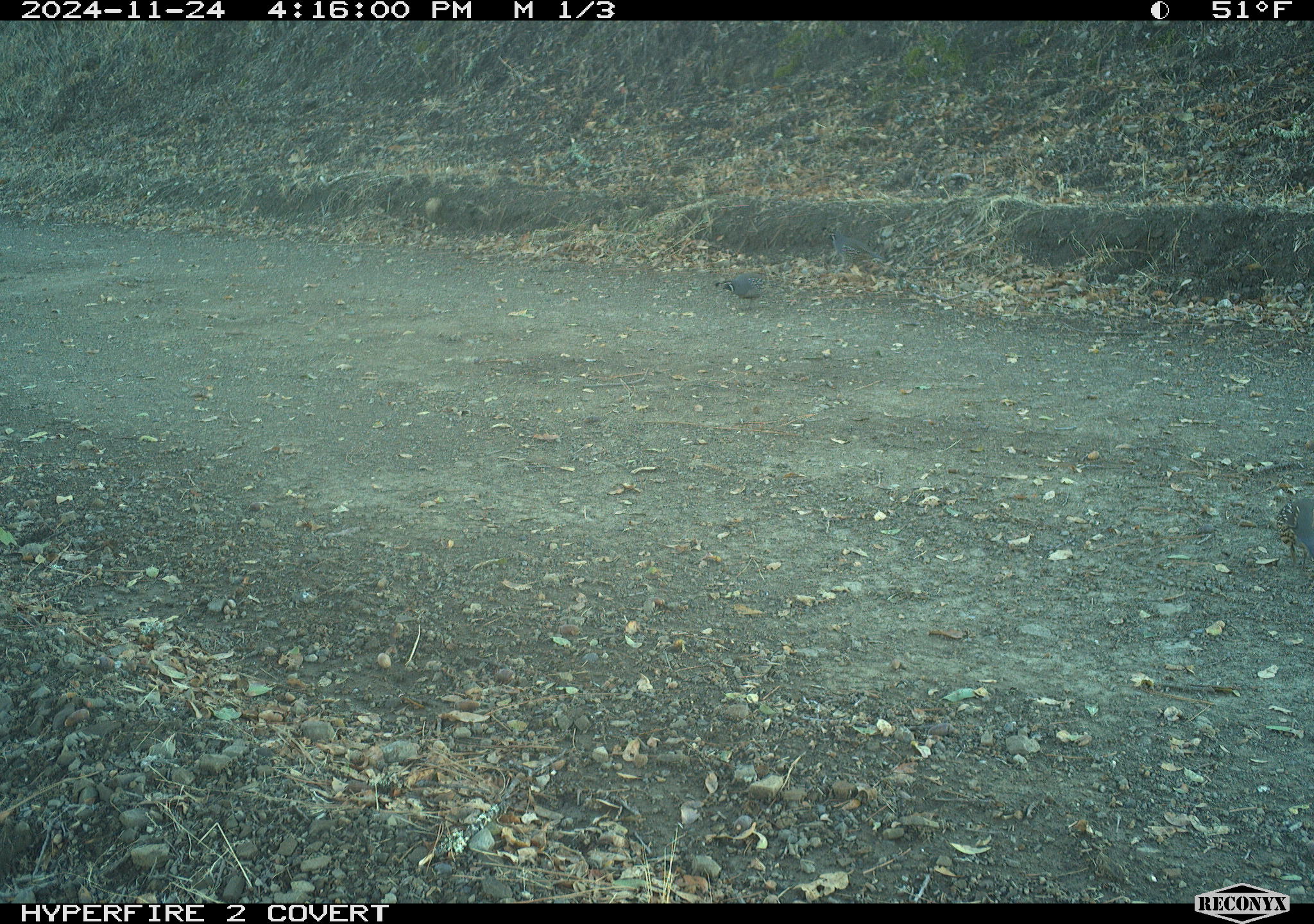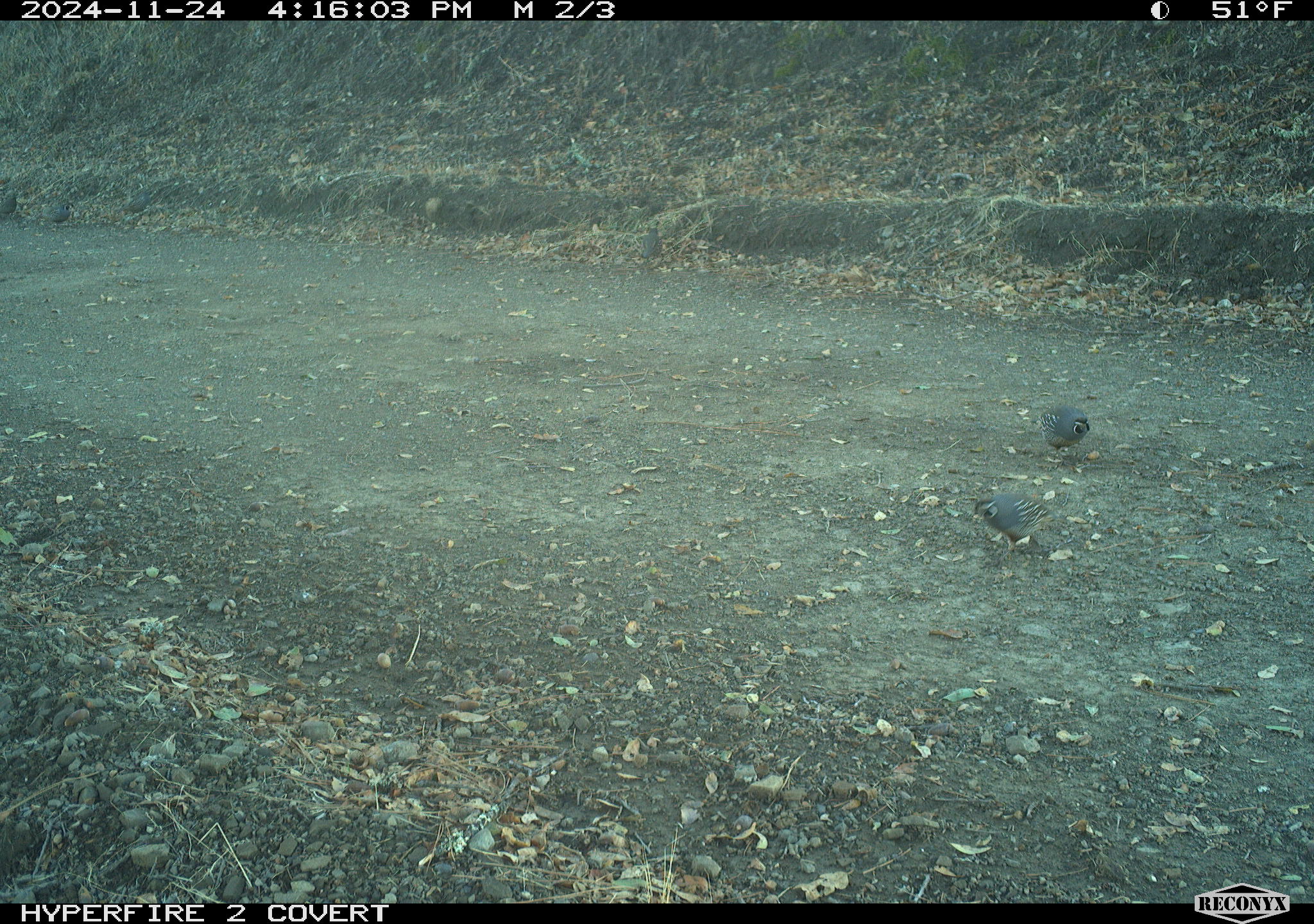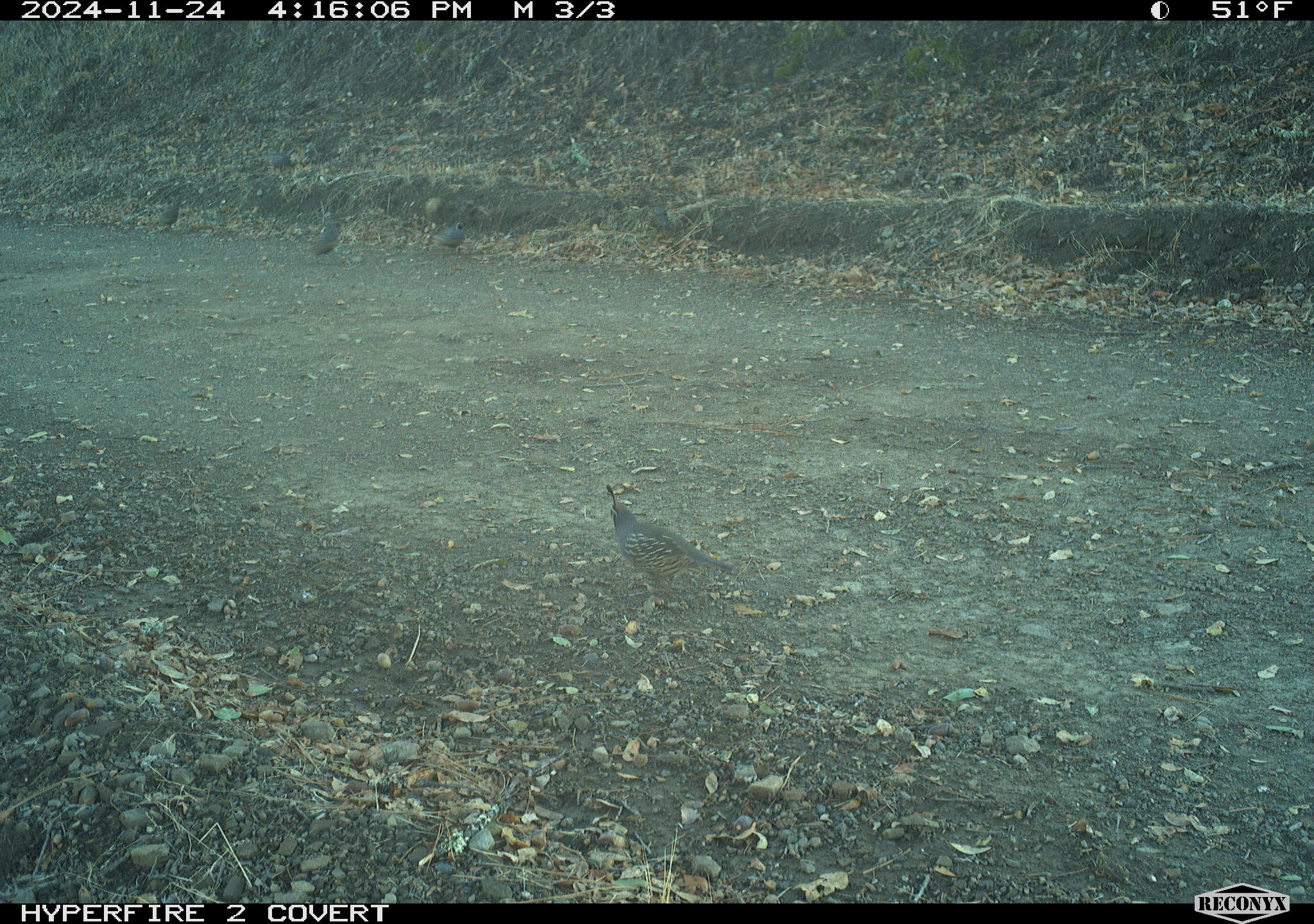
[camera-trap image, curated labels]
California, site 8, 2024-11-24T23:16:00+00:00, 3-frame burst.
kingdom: Animalia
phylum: Chordata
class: Aves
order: Galliformes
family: Odontophoridae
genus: Callipepla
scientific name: Callipepla californica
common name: california quail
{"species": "california quail (Callipepla californica)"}